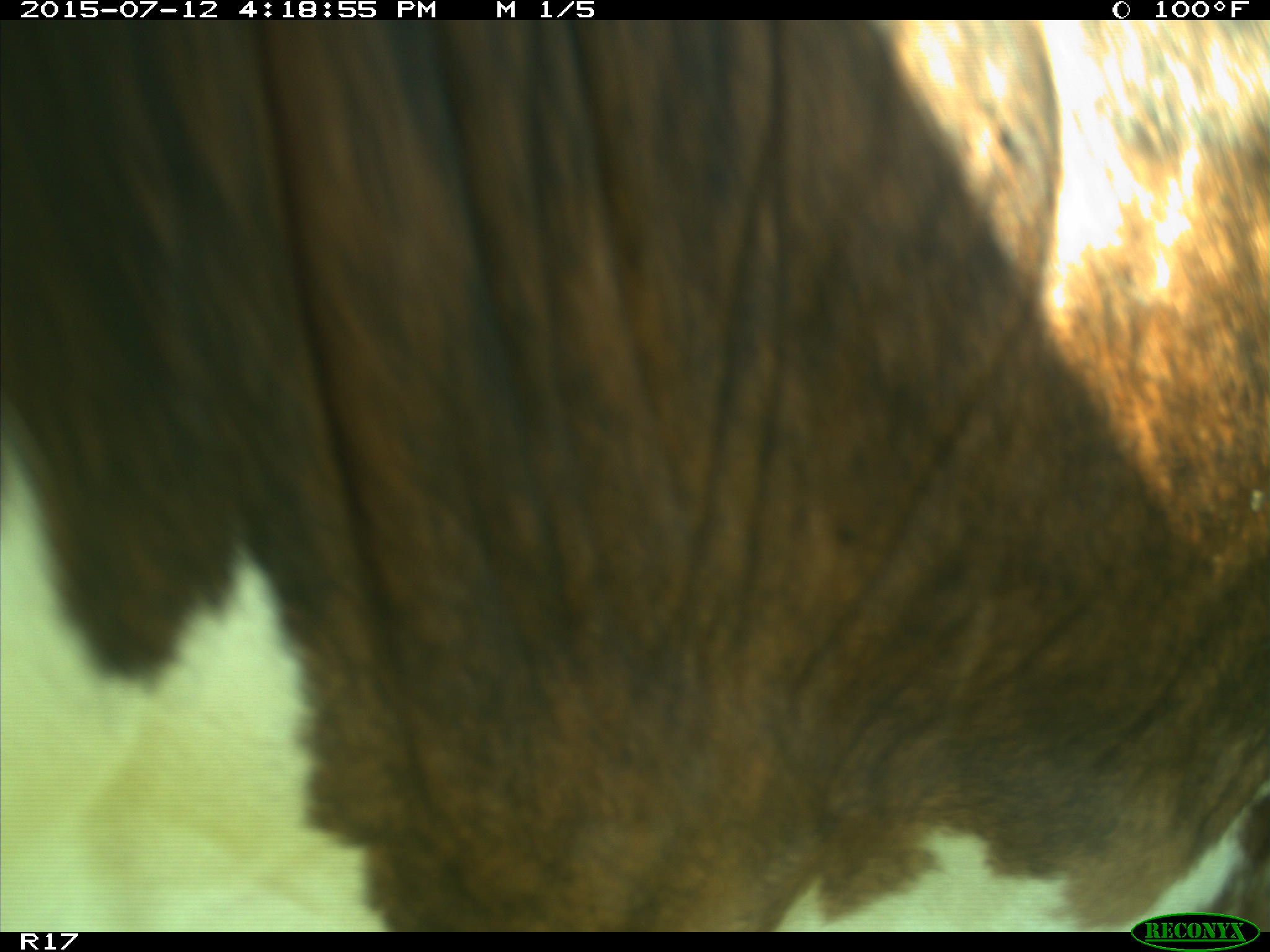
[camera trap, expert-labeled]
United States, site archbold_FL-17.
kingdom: Animalia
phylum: Chordata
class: Mammalia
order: Artiodactyla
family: Bovidae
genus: Bos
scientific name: Bos taurus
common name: domestic cow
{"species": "Bos taurus (domestic cow)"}